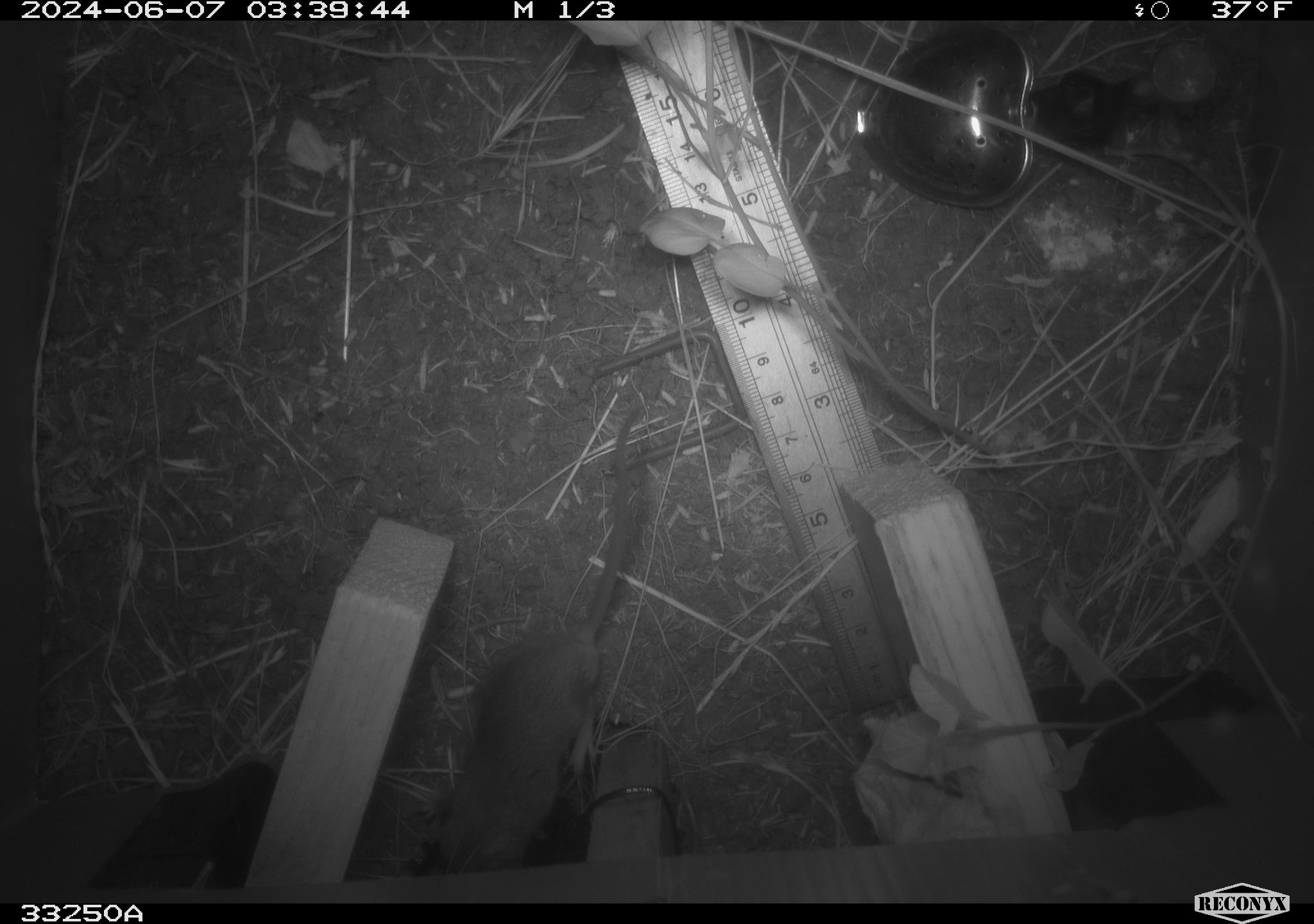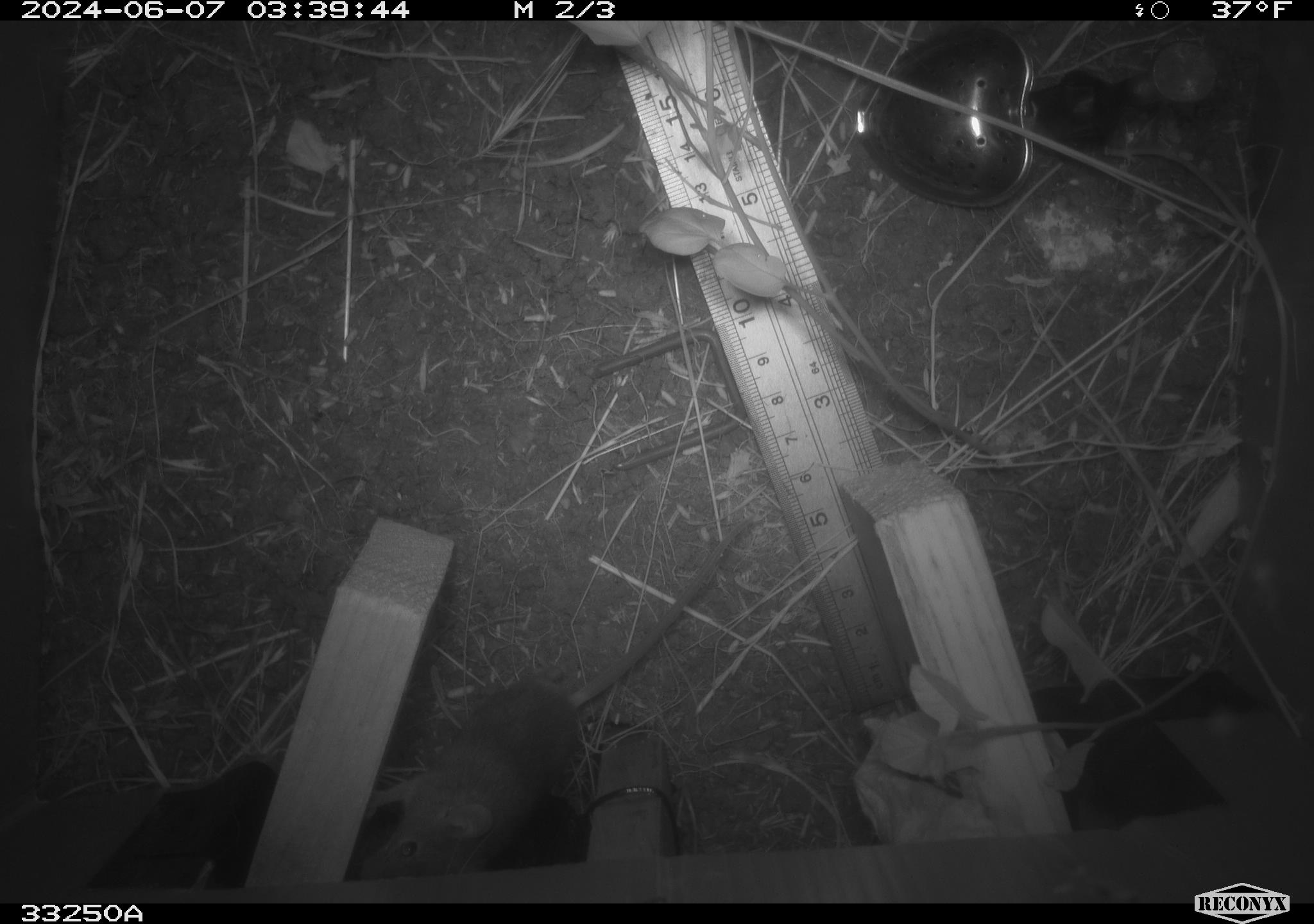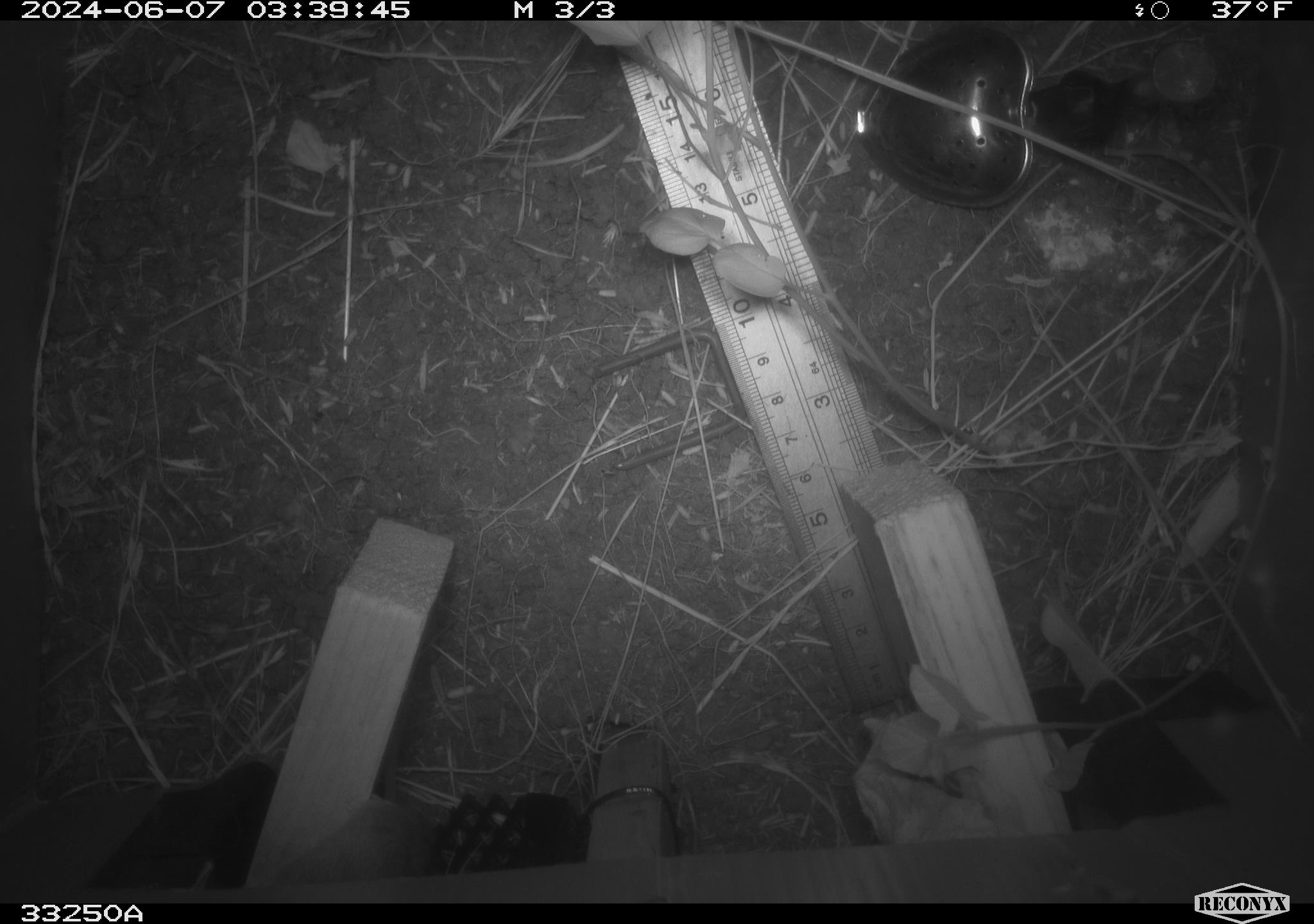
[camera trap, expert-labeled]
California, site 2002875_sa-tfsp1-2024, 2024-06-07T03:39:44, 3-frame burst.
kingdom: Animalia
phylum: Chordata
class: Mammalia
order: Rodentia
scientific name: Rodentia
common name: mouse species